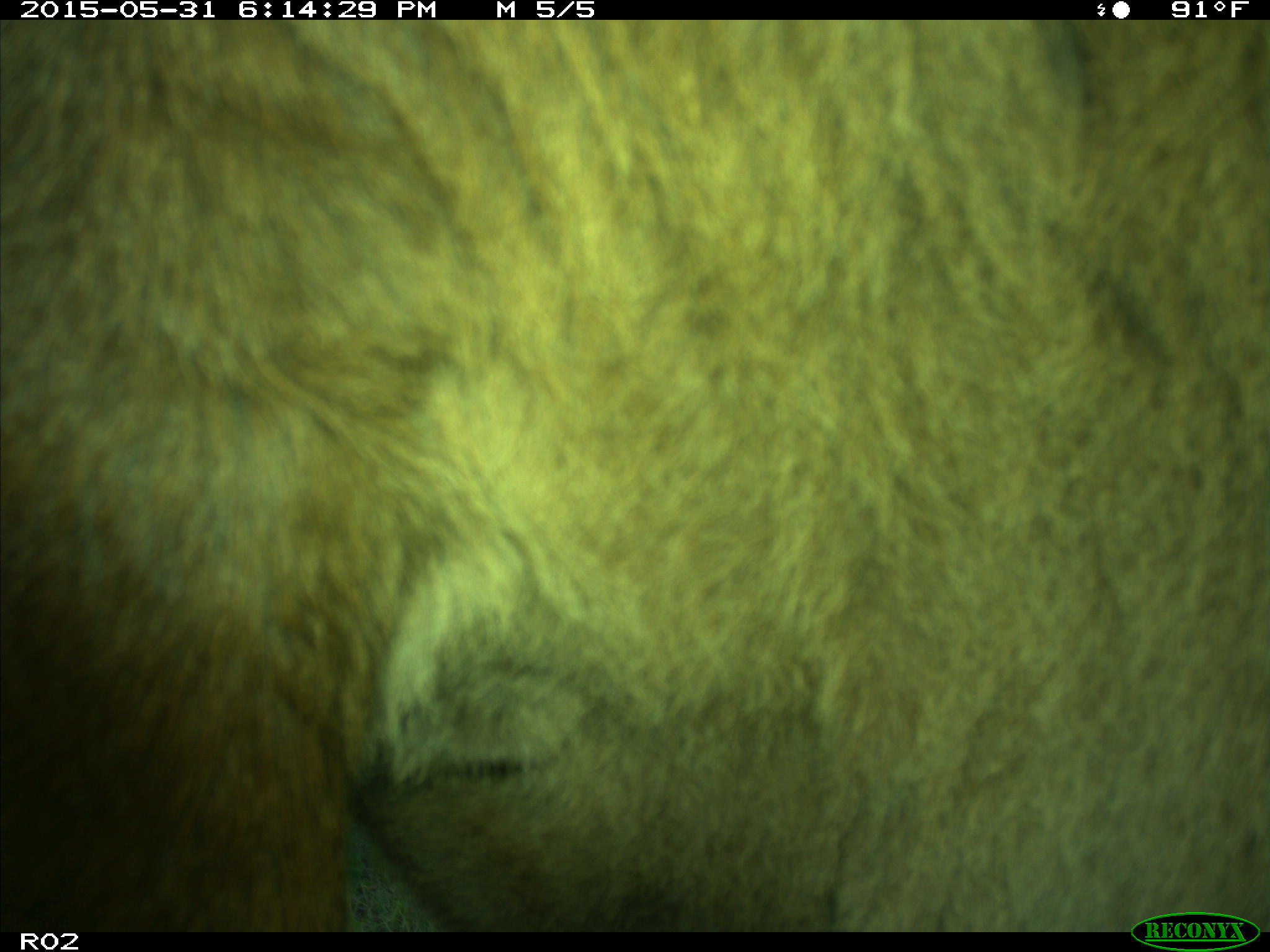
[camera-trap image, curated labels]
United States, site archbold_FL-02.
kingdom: Animalia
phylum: Chordata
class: Mammalia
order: Artiodactyla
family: Bovidae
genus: Bos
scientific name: Bos taurus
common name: domestic cow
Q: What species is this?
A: Bos taurus (domestic cow).